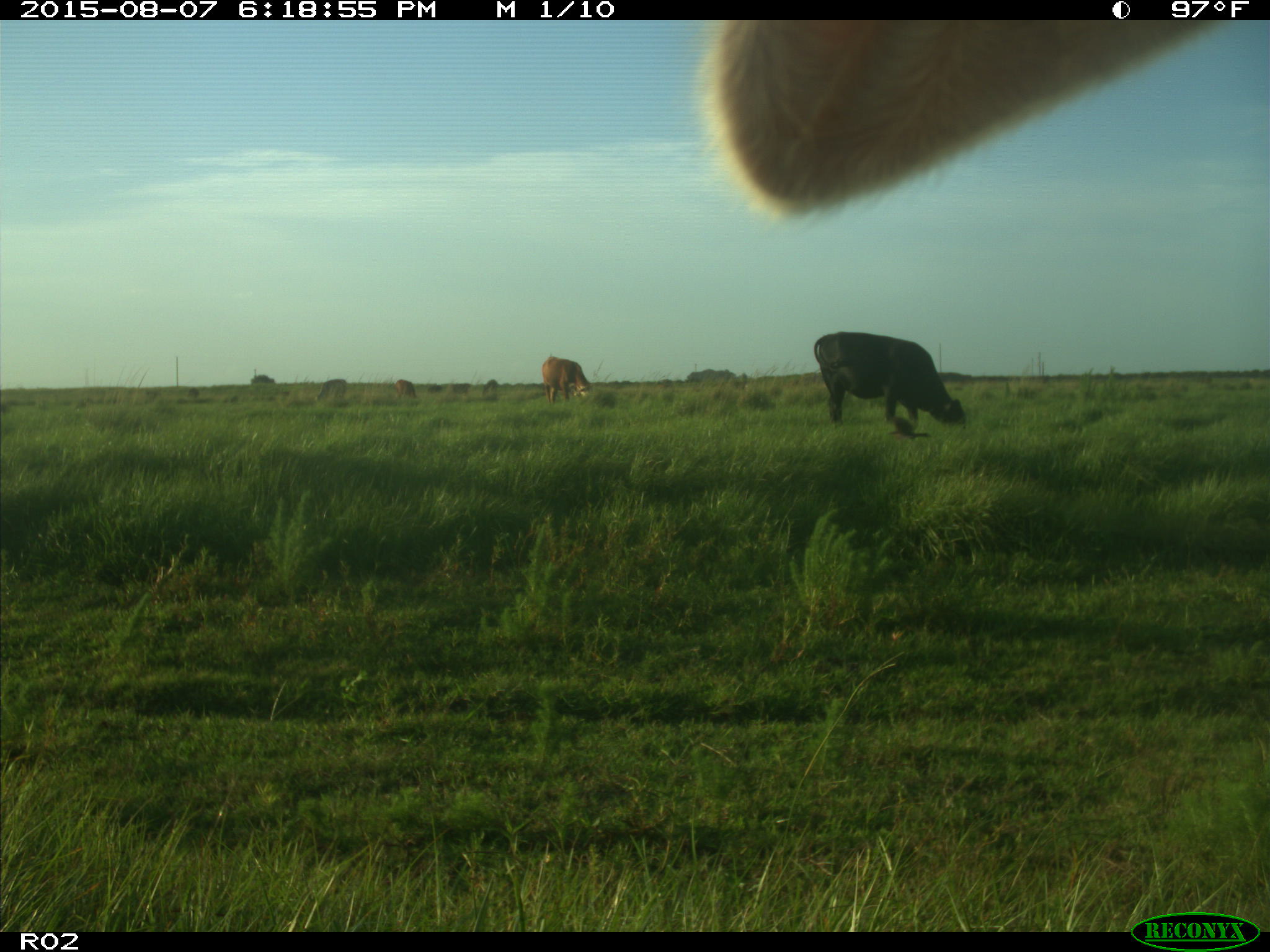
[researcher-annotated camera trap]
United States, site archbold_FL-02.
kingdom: Animalia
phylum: Chordata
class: Mammalia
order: Artiodactyla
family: Bovidae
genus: Bos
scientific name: Bos taurus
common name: domestic cow